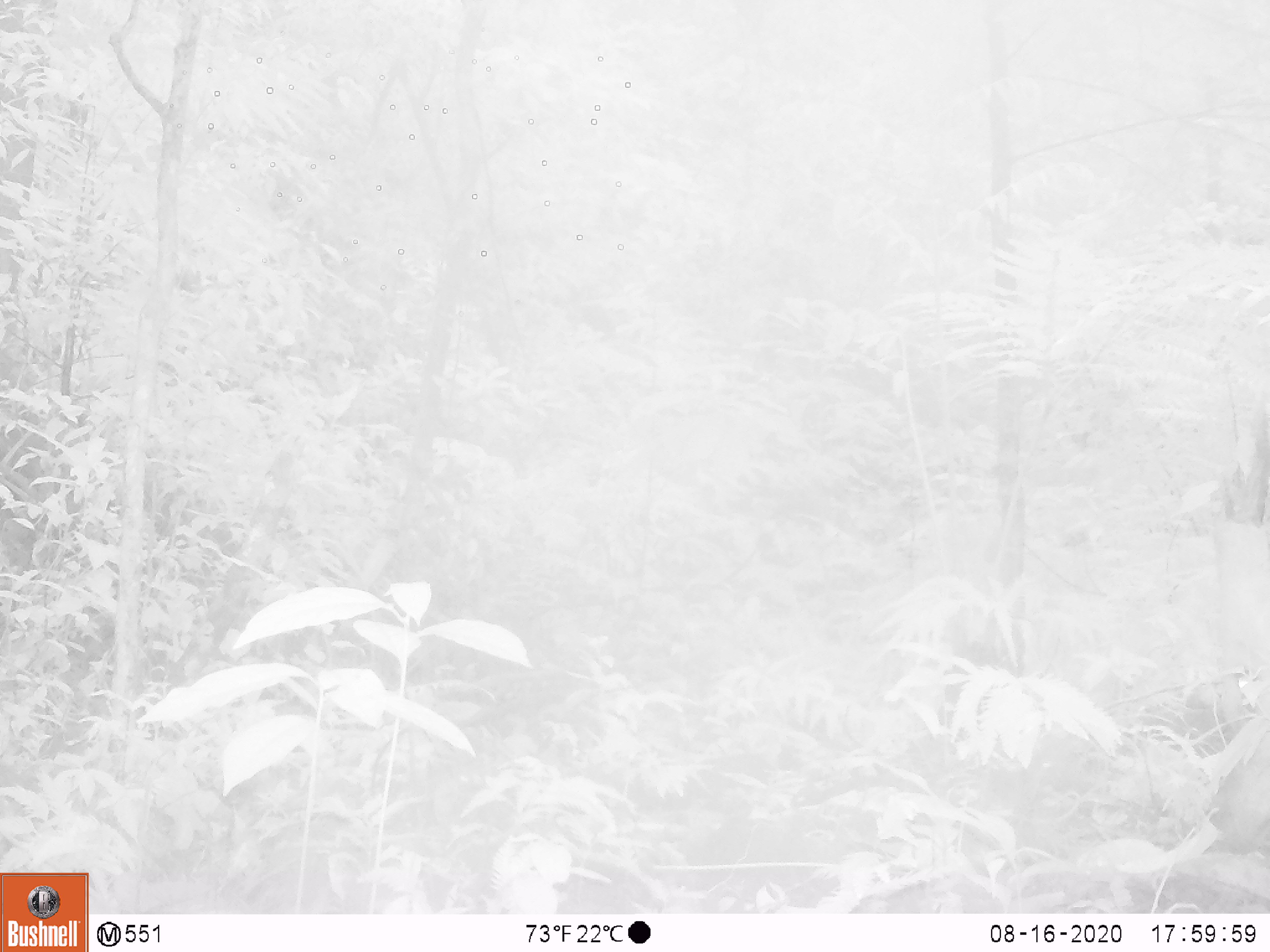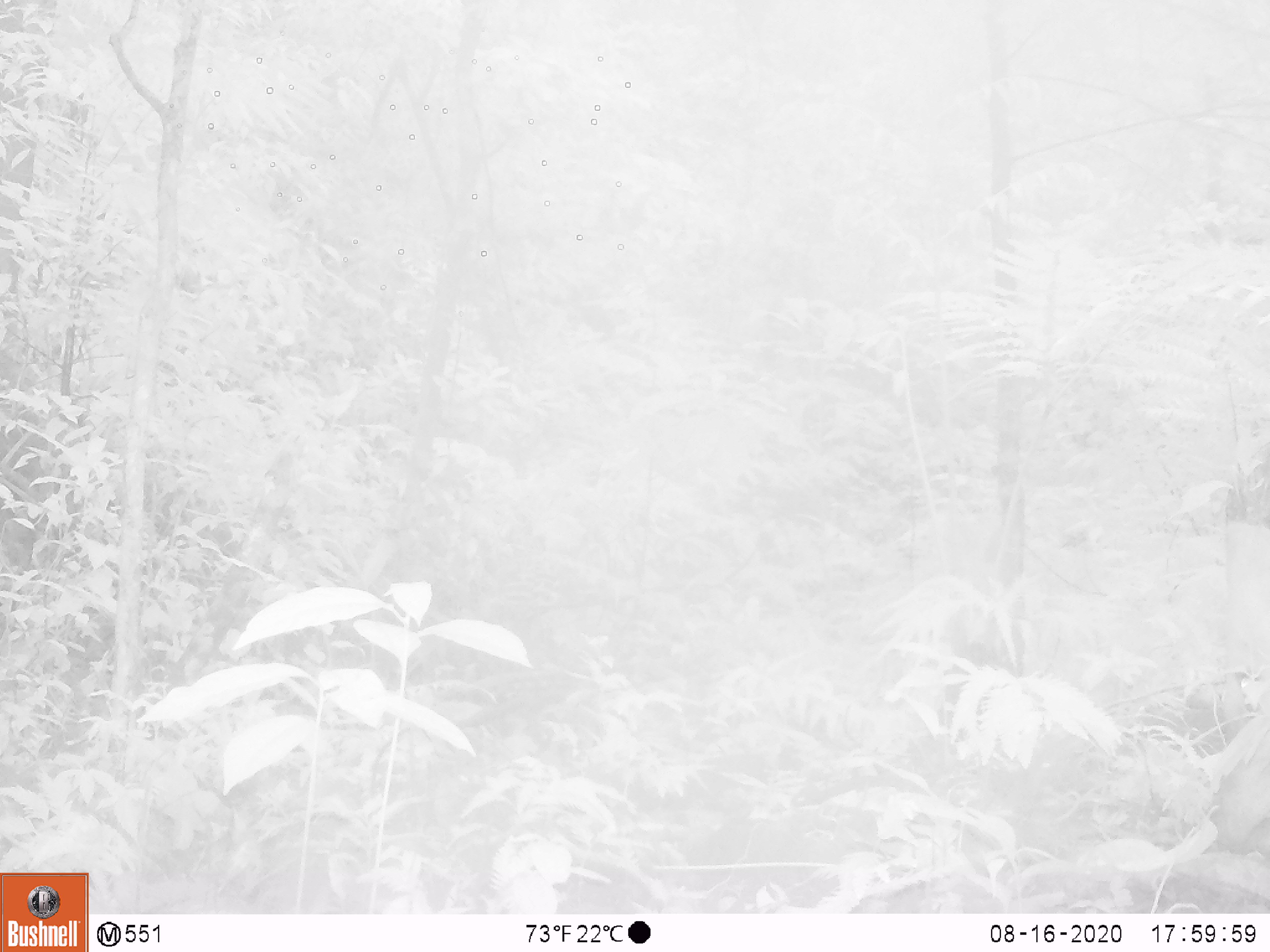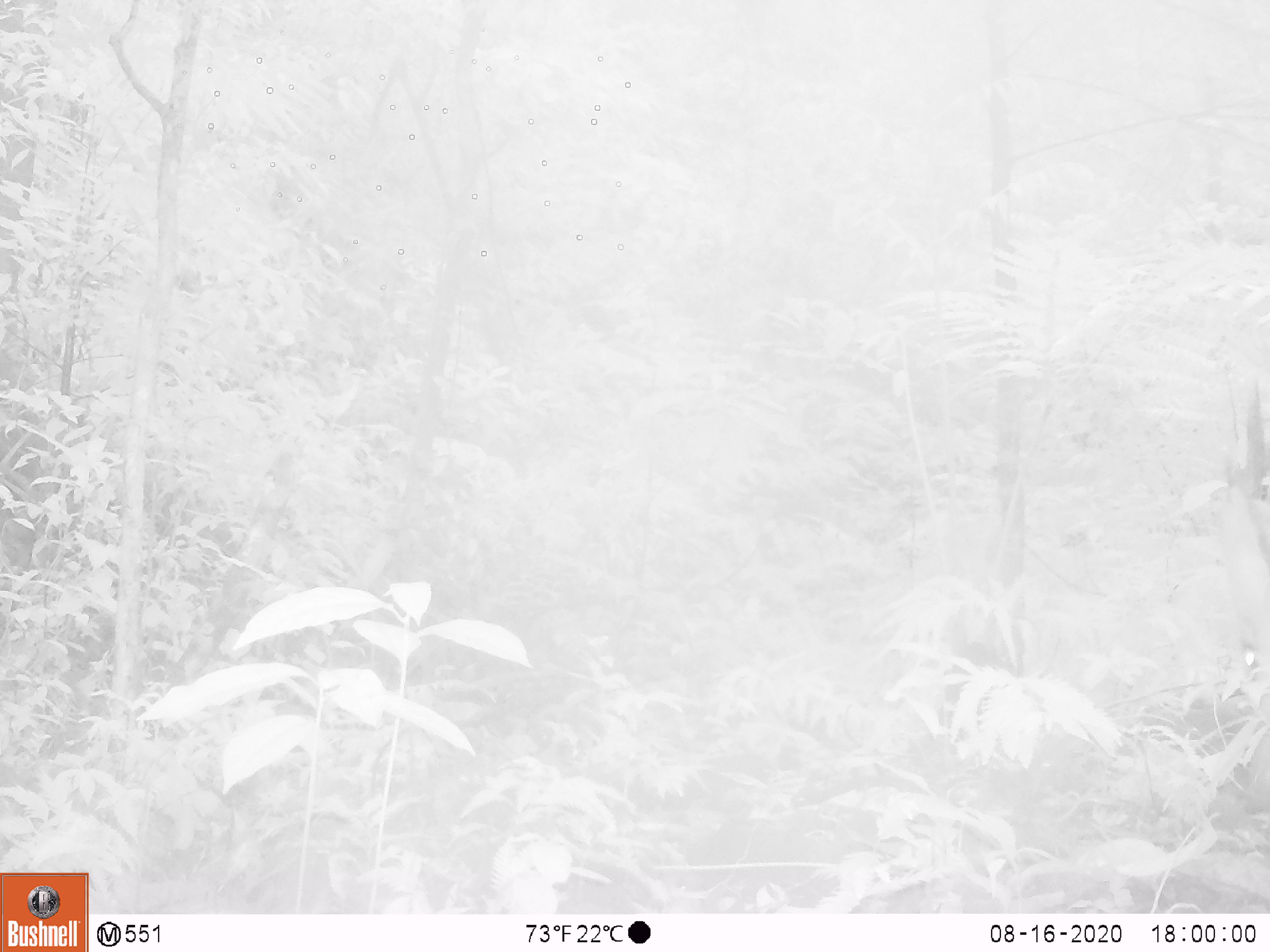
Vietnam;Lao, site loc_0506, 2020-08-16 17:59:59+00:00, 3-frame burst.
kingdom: Animalia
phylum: Chordata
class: Mammalia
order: Artiodactyla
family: Cervidae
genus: Muntiacus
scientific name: Muntiacus vuquangensis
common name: large-antlered muntjac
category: large antlered muntjac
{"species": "large antlered muntjac (large-antlered muntjac) (Muntiacus vuquangensis)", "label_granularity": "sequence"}